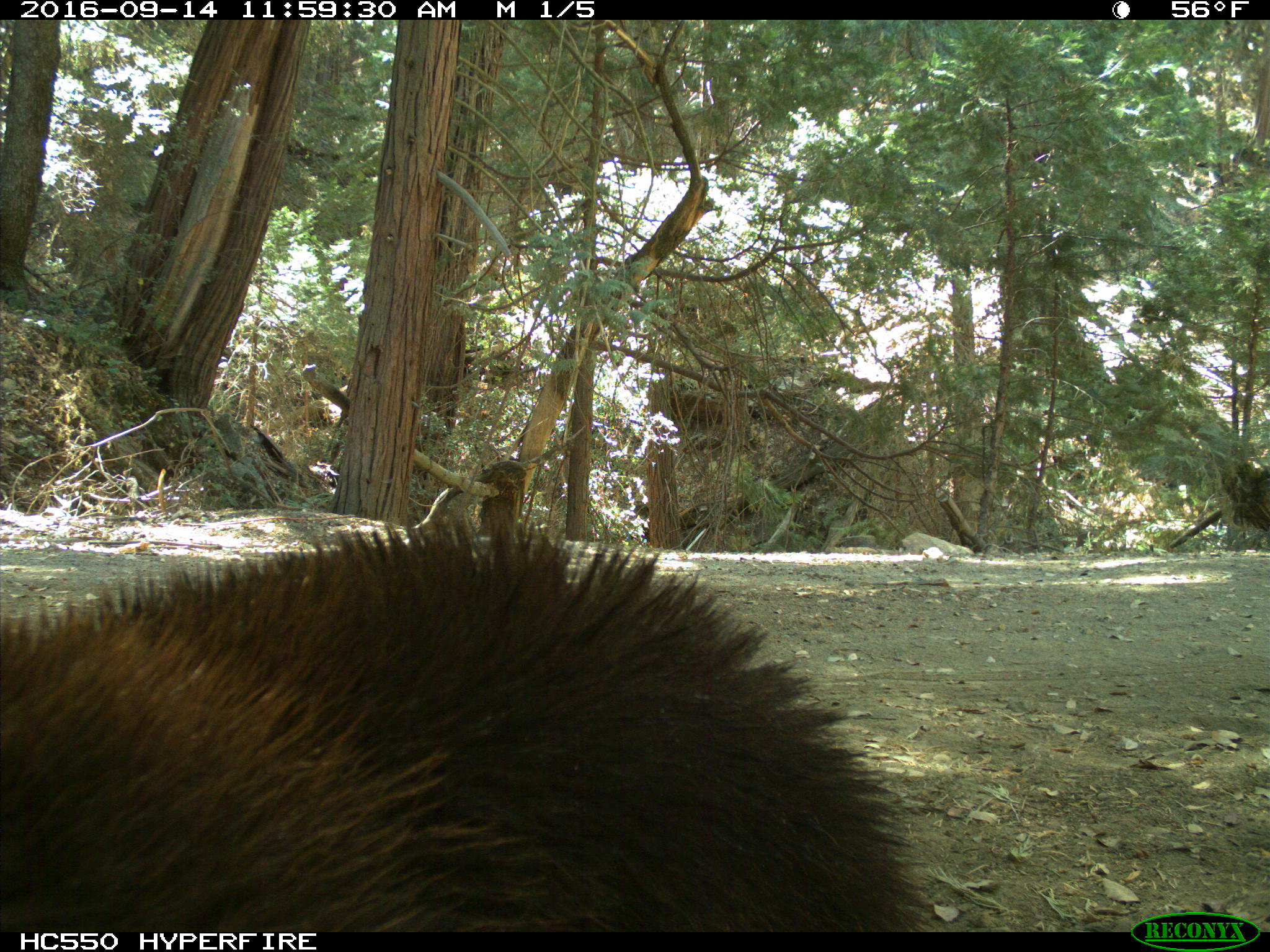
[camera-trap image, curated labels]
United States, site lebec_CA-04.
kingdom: Animalia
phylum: Chordata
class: Mammalia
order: Carnivora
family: Ursidae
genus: Ursus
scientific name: Ursus americanus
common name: american black bear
Ursus americanus (american black bear).